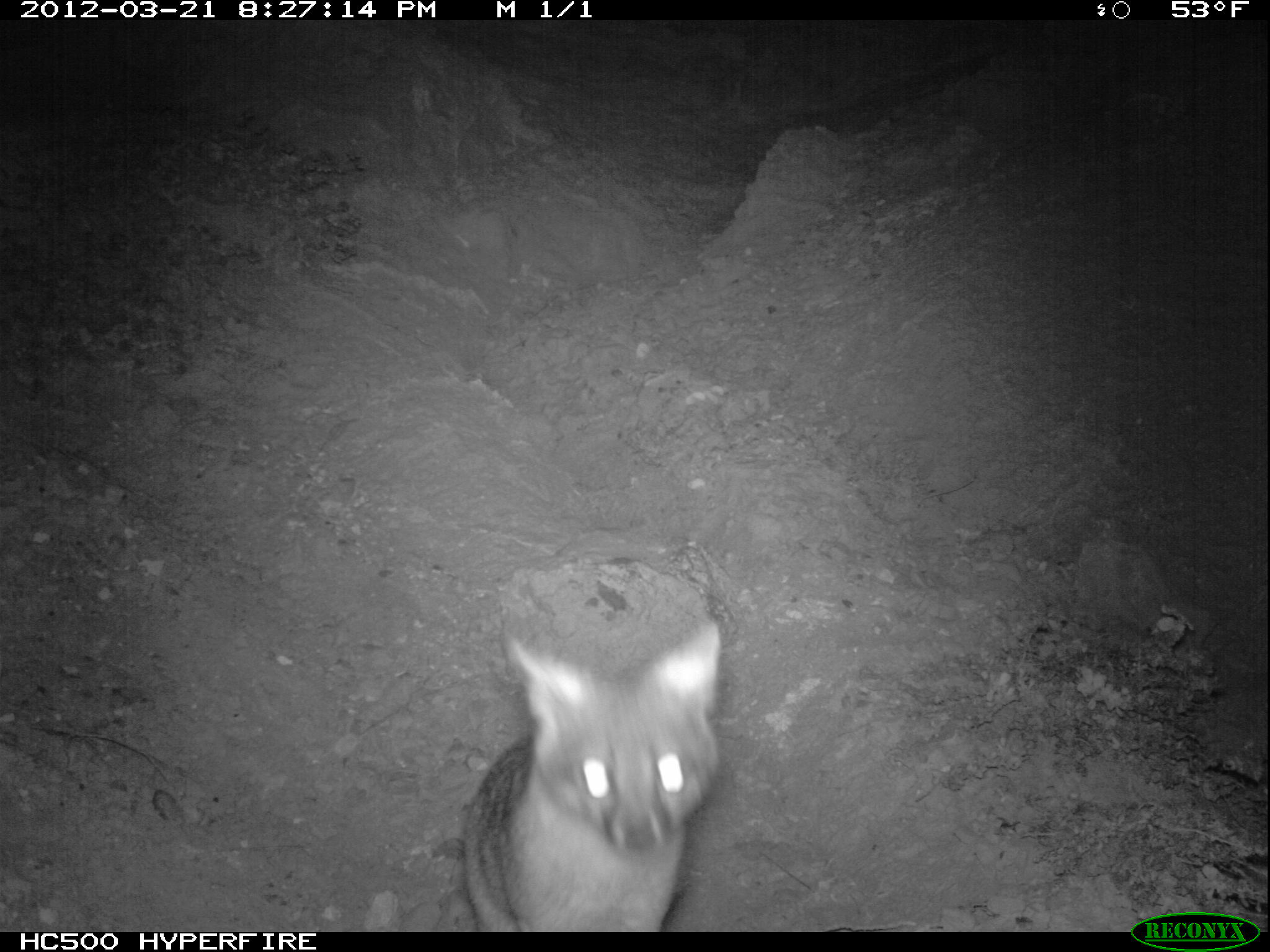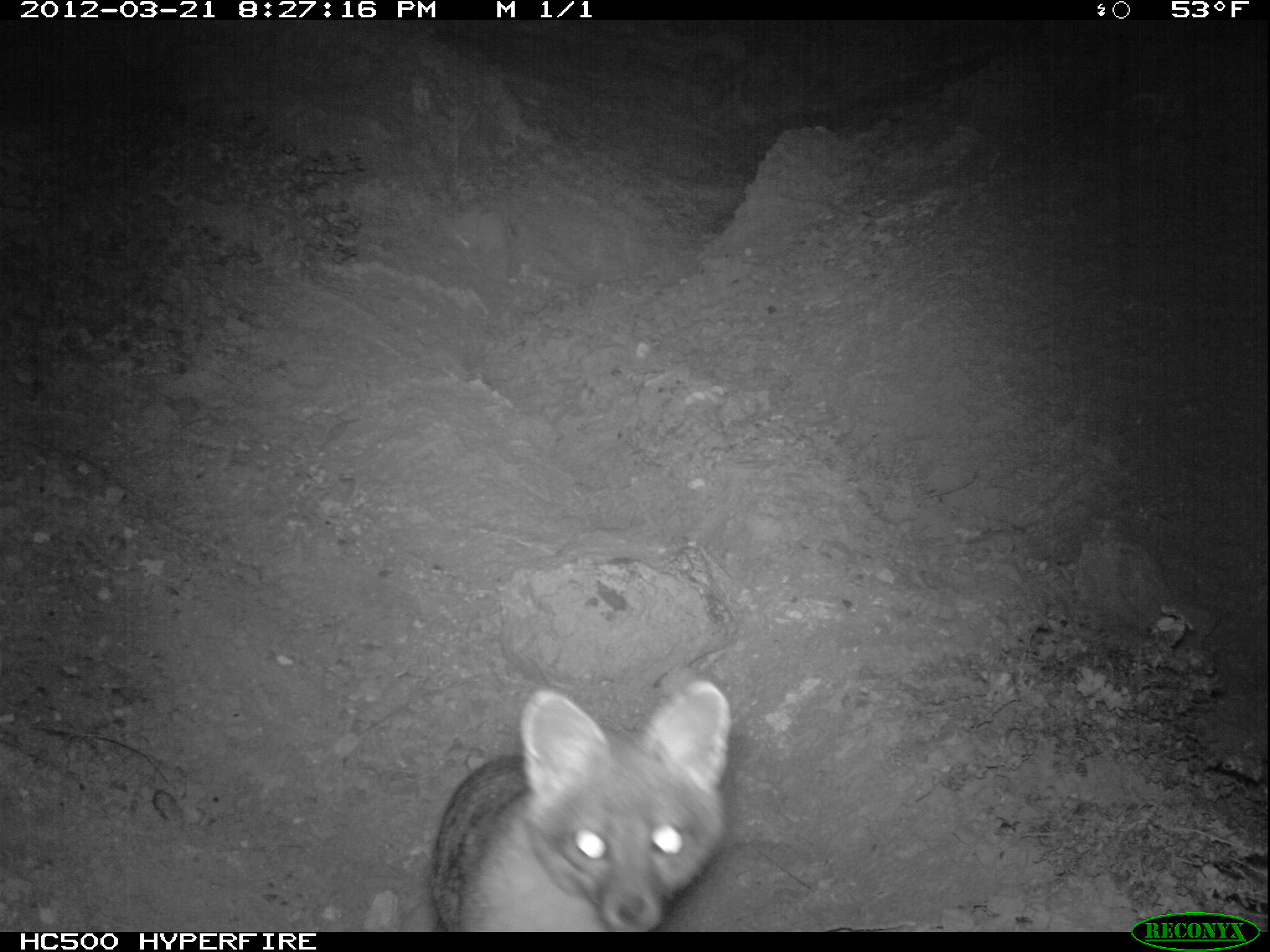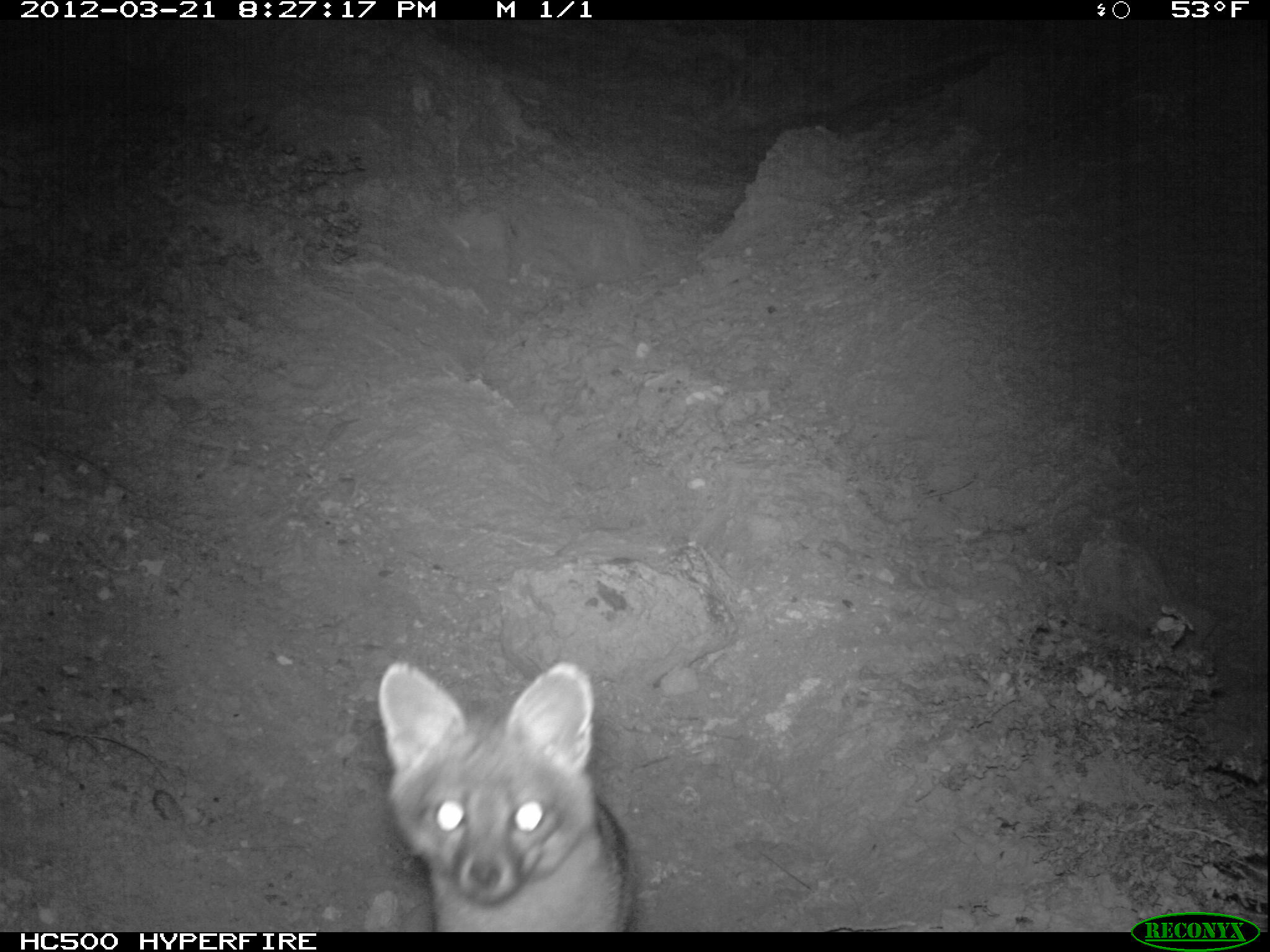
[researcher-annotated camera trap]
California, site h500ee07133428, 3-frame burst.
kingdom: Animalia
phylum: Chordata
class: Mammalia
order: Carnivora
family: Canidae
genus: Urocyon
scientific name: Urocyon littoralis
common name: island fox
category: fox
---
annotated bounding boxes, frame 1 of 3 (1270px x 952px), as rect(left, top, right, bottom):
fox: rect(463, 620, 723, 930)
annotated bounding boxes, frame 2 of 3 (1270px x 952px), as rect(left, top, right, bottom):
fox: rect(426, 678, 732, 928)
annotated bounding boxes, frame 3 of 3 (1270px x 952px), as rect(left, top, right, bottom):
fox: rect(375, 661, 635, 930)